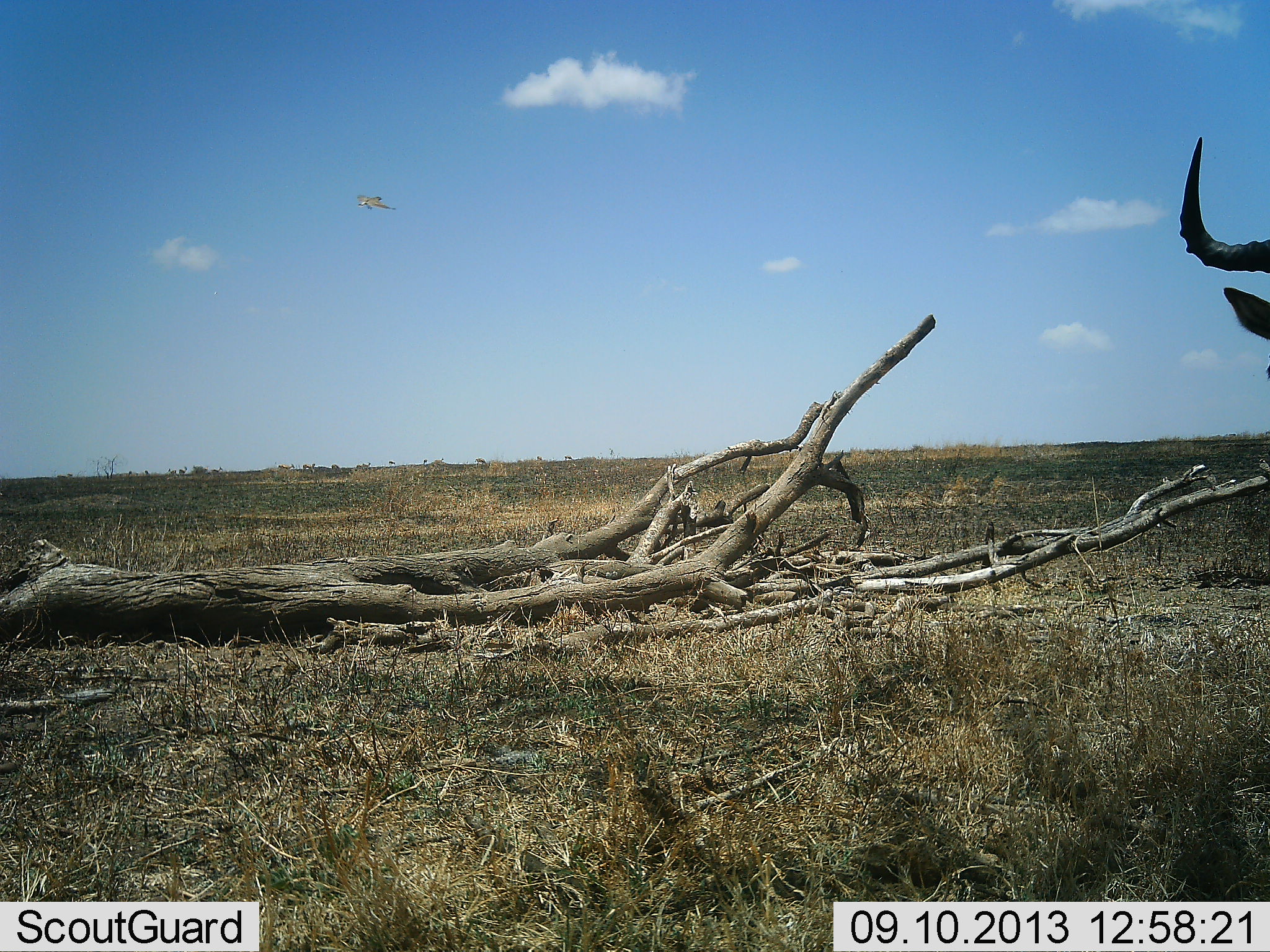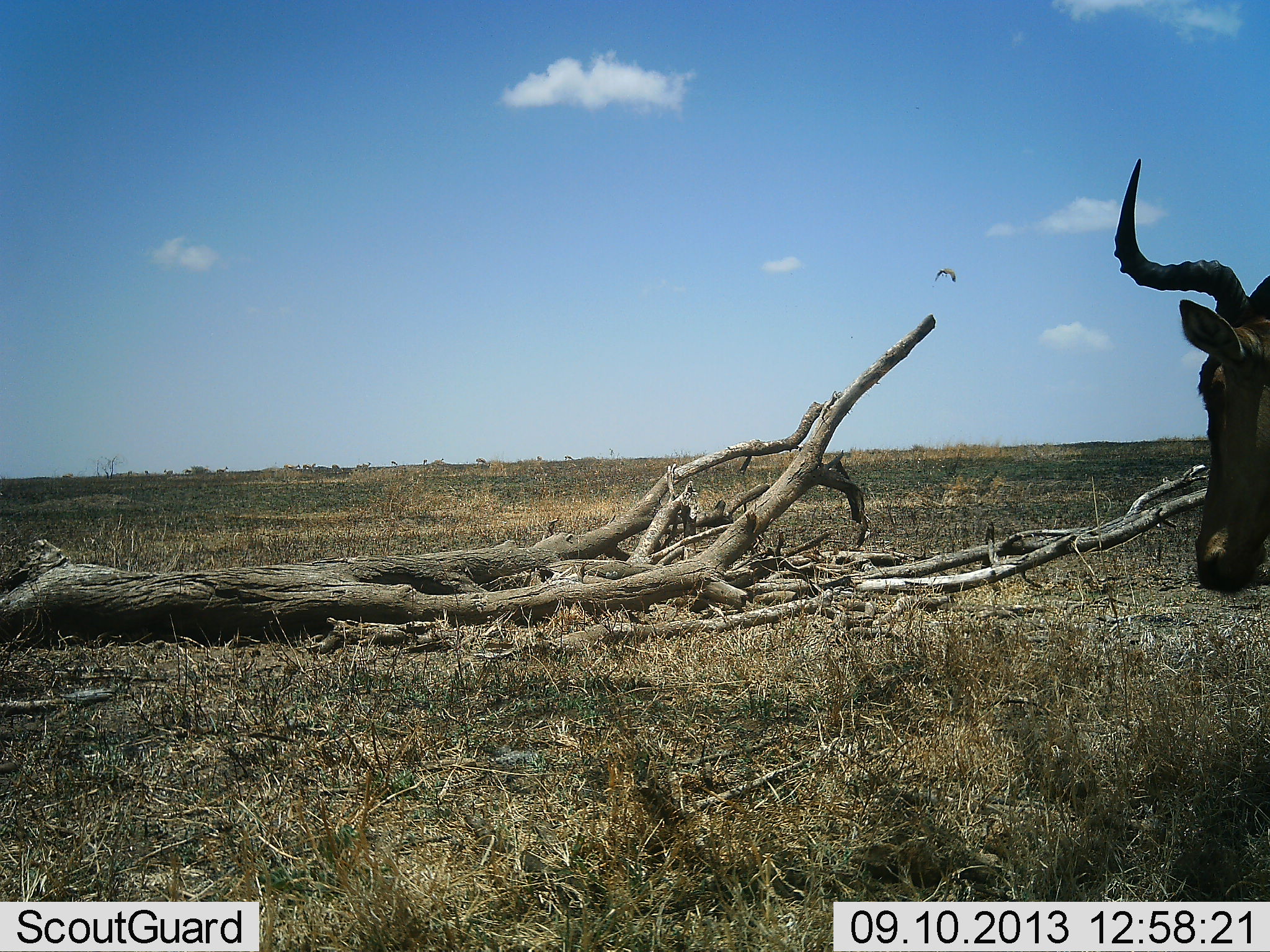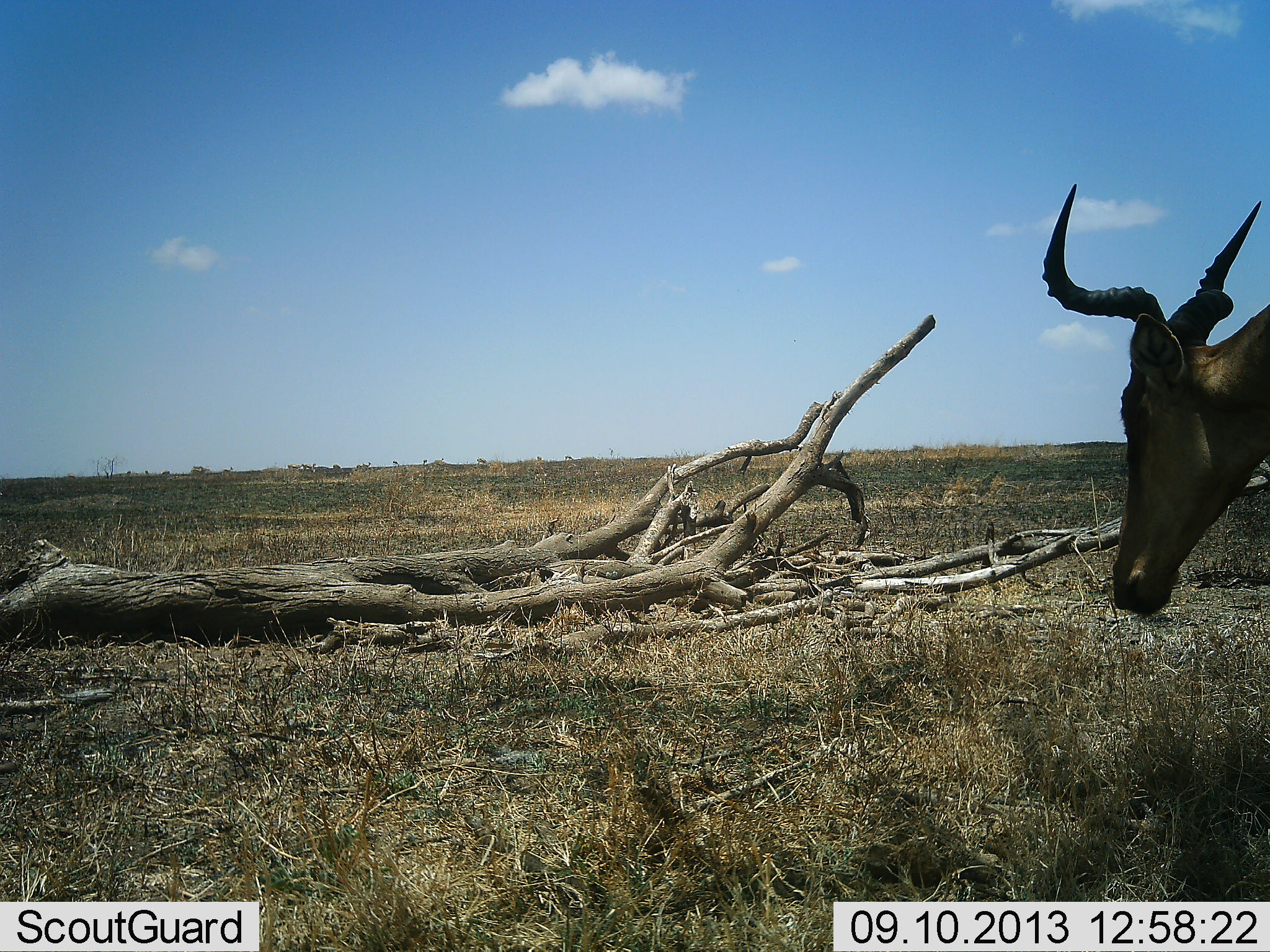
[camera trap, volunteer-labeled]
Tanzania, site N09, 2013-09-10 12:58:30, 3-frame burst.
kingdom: Animalia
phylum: Chordata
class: Mammalia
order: Artiodactyla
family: Bovidae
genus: Alcelaphus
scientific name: Alcelaphus buselaphus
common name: hartebeest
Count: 1.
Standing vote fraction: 47%.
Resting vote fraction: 0%.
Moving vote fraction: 53%.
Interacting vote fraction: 0%.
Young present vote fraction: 0%.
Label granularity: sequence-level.